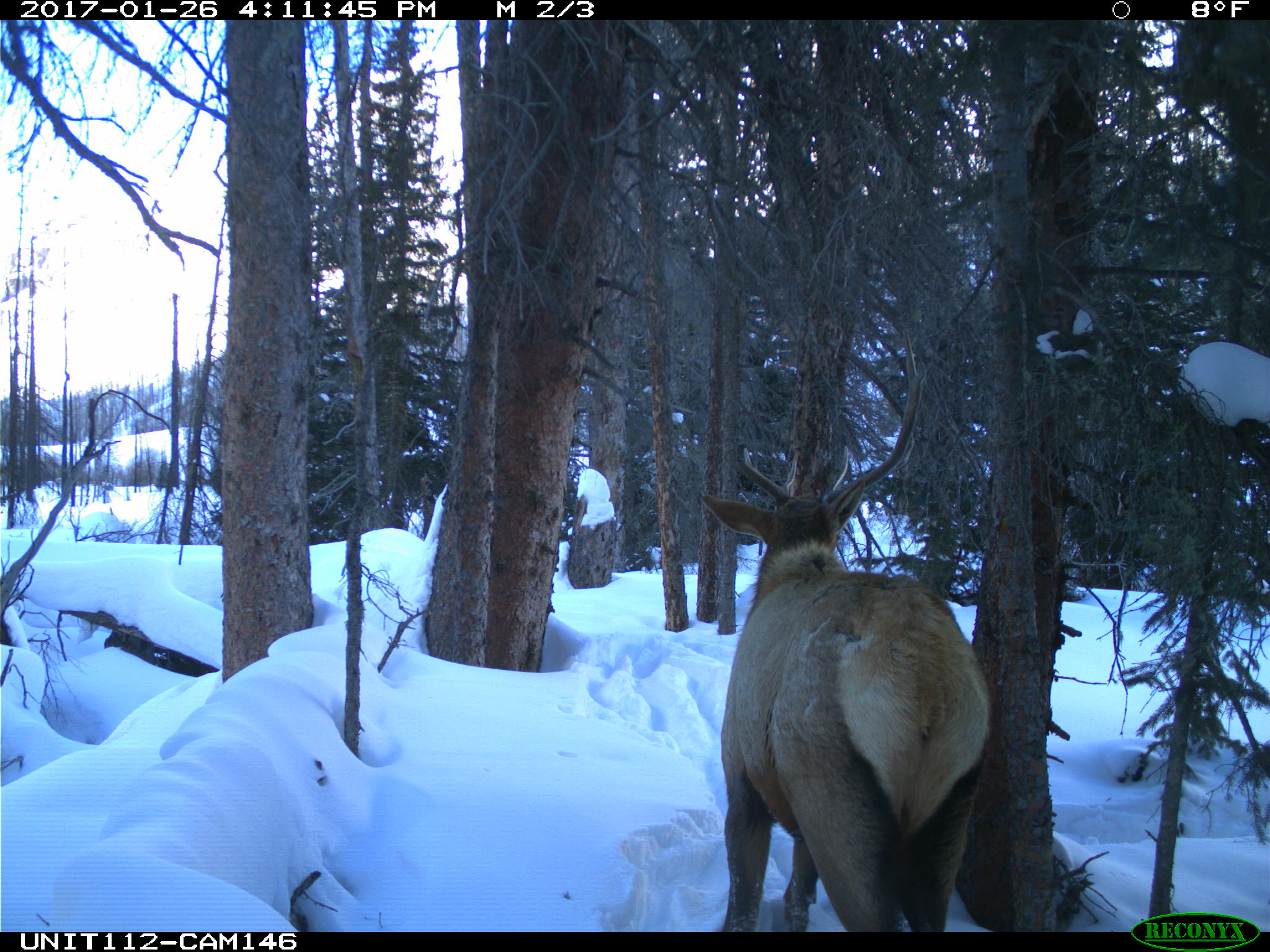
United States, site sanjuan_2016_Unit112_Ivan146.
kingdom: Animalia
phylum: Chordata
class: Mammalia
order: Artiodactyla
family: Cervidae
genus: Cervus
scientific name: Cervus elaphus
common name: red deer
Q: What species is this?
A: Cervus elaphus (red deer).